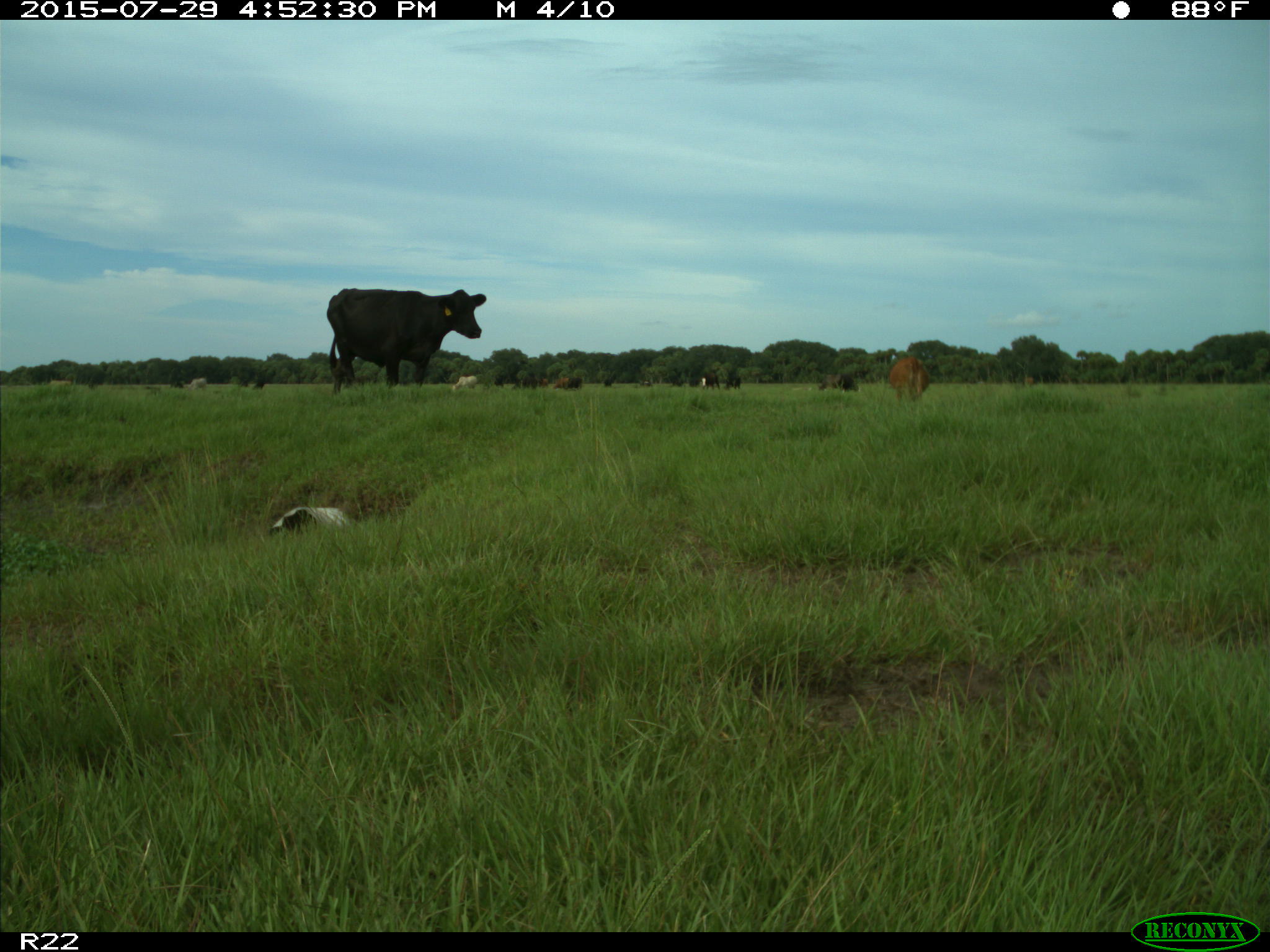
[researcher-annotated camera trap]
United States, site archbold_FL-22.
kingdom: Animalia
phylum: Chordata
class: Mammalia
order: Artiodactyla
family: Bovidae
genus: Bos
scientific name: Bos taurus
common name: domestic cow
Bos taurus (domestic cow).